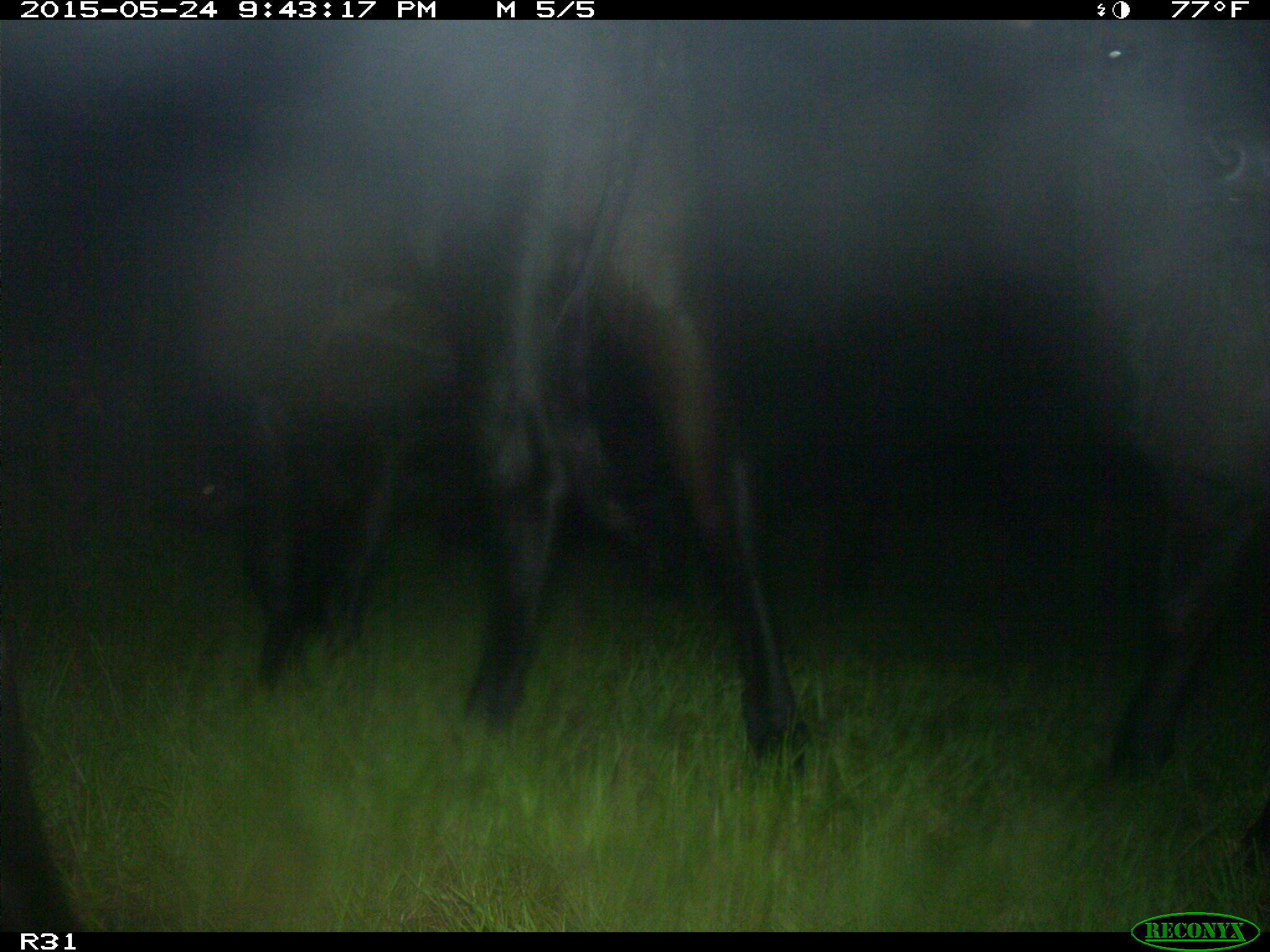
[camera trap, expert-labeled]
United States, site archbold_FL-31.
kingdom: Animalia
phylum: Chordata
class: Mammalia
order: Artiodactyla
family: Bovidae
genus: Bos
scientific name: Bos taurus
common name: domestic cow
Bos taurus (domestic cow).